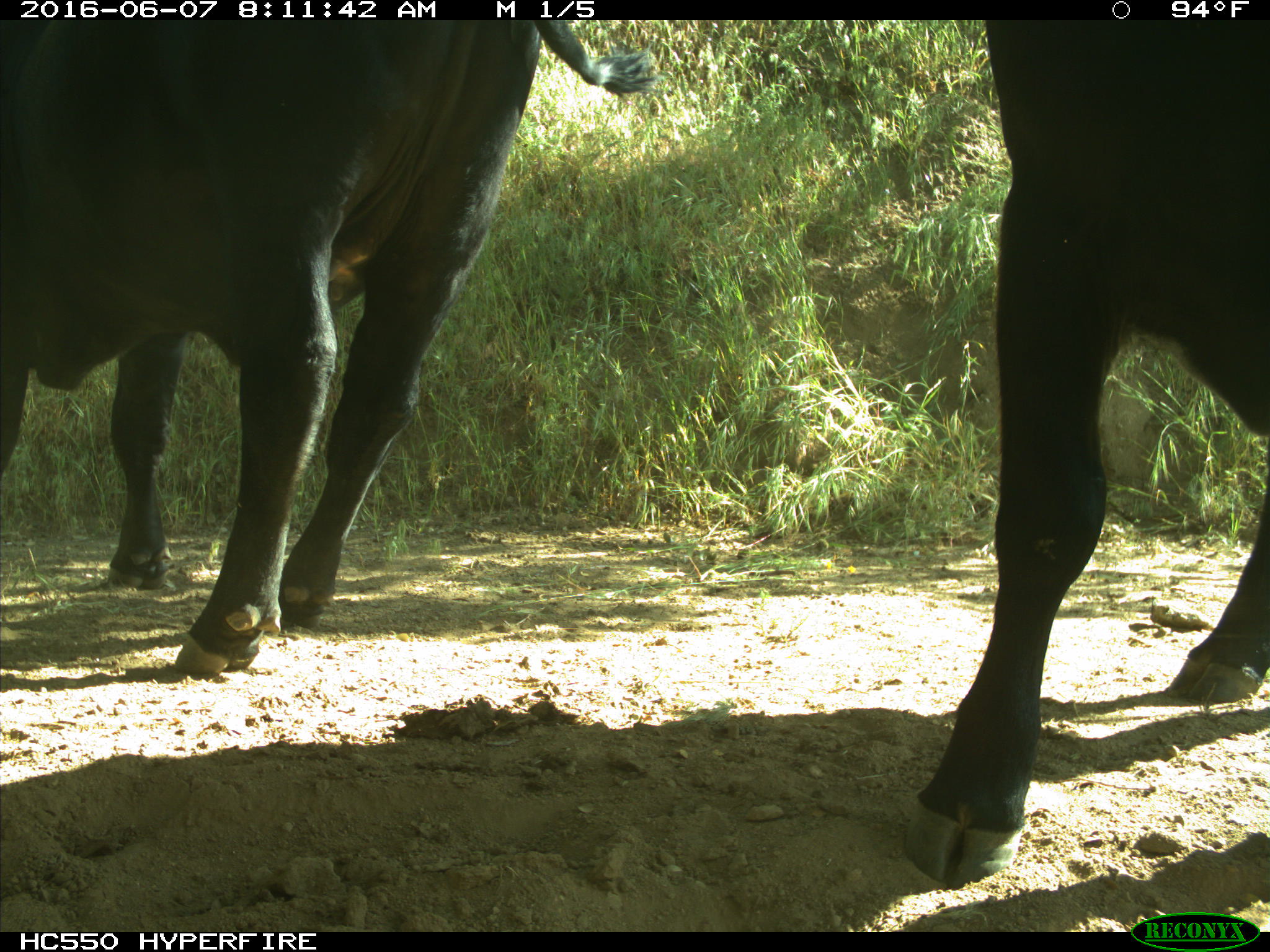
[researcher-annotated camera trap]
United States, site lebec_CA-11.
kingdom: Animalia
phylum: Chordata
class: Mammalia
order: Artiodactyla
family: Bovidae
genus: Bos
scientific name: Bos taurus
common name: domestic cow